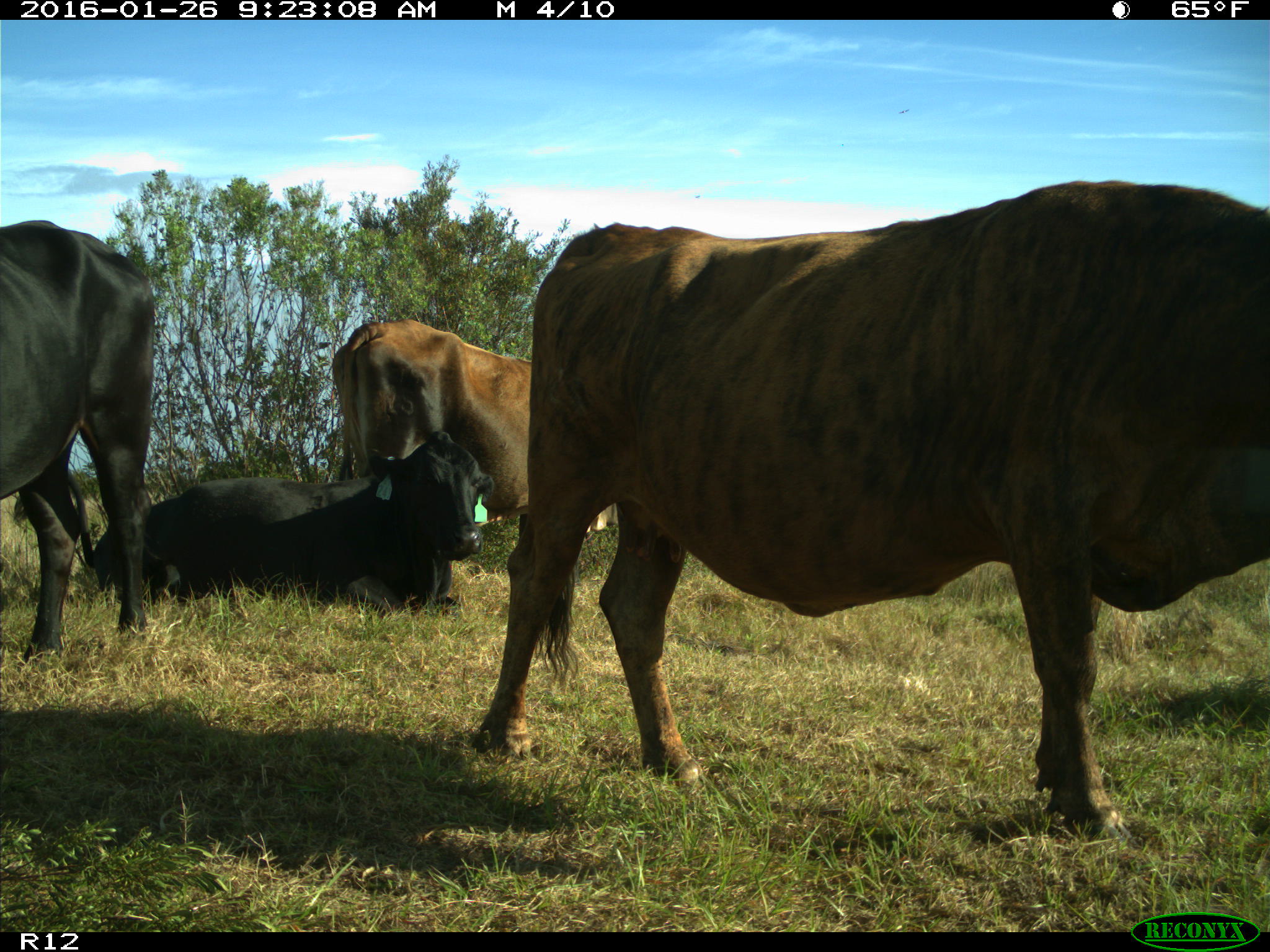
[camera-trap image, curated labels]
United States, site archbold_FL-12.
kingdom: Animalia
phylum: Chordata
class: Mammalia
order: Artiodactyla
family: Bovidae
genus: Bos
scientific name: Bos taurus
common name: domestic cow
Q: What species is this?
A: Bos taurus (domestic cow).